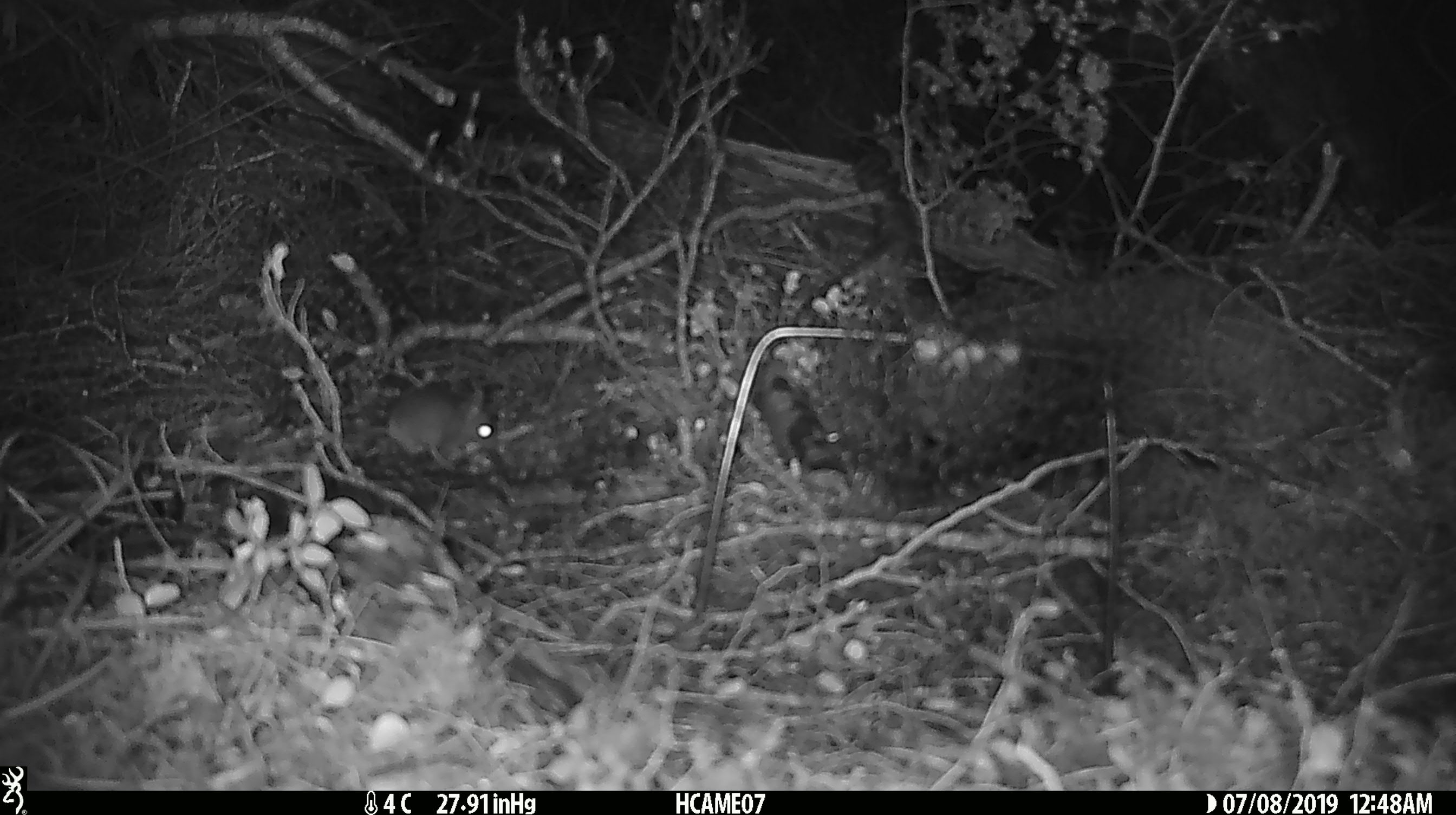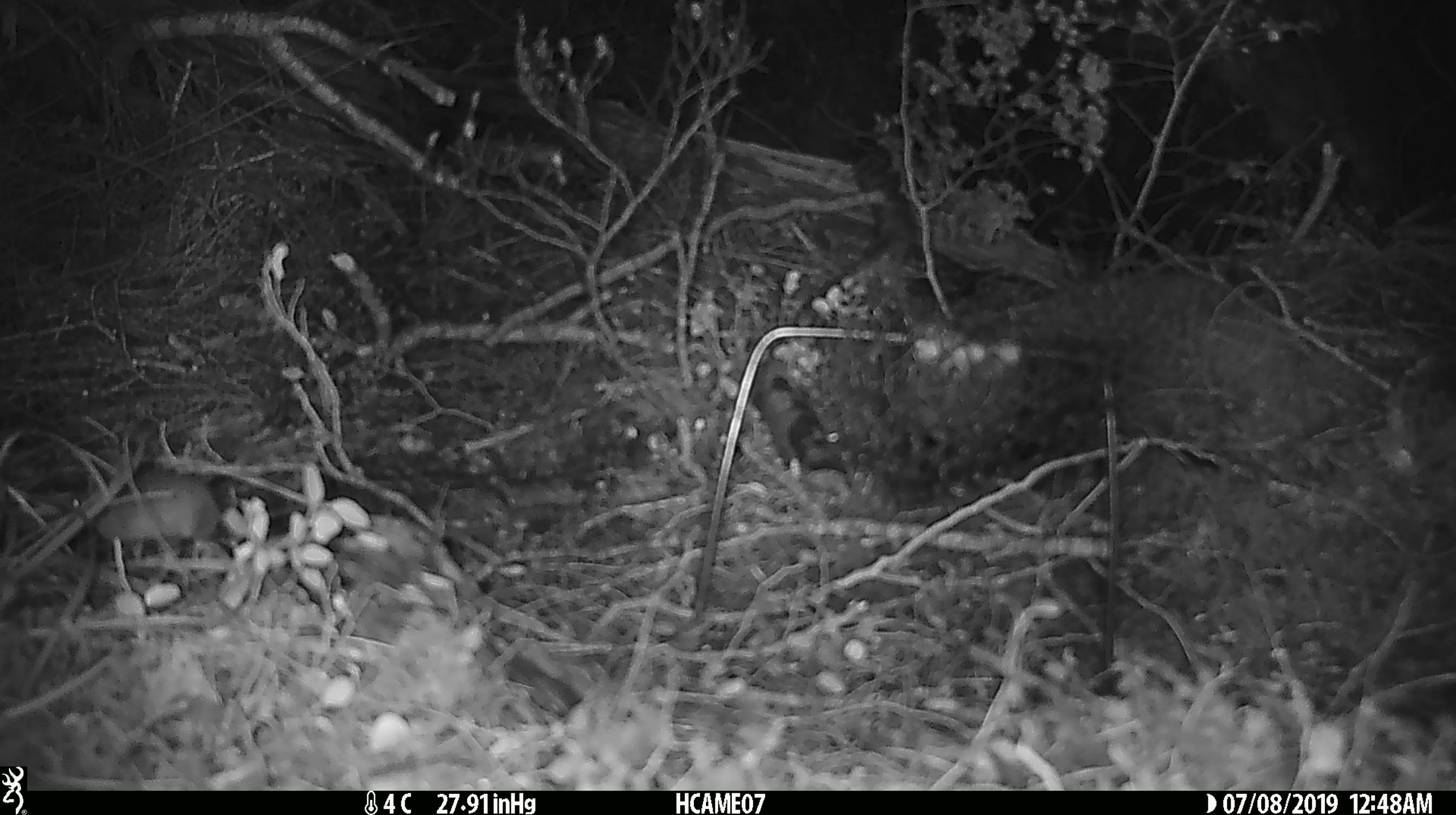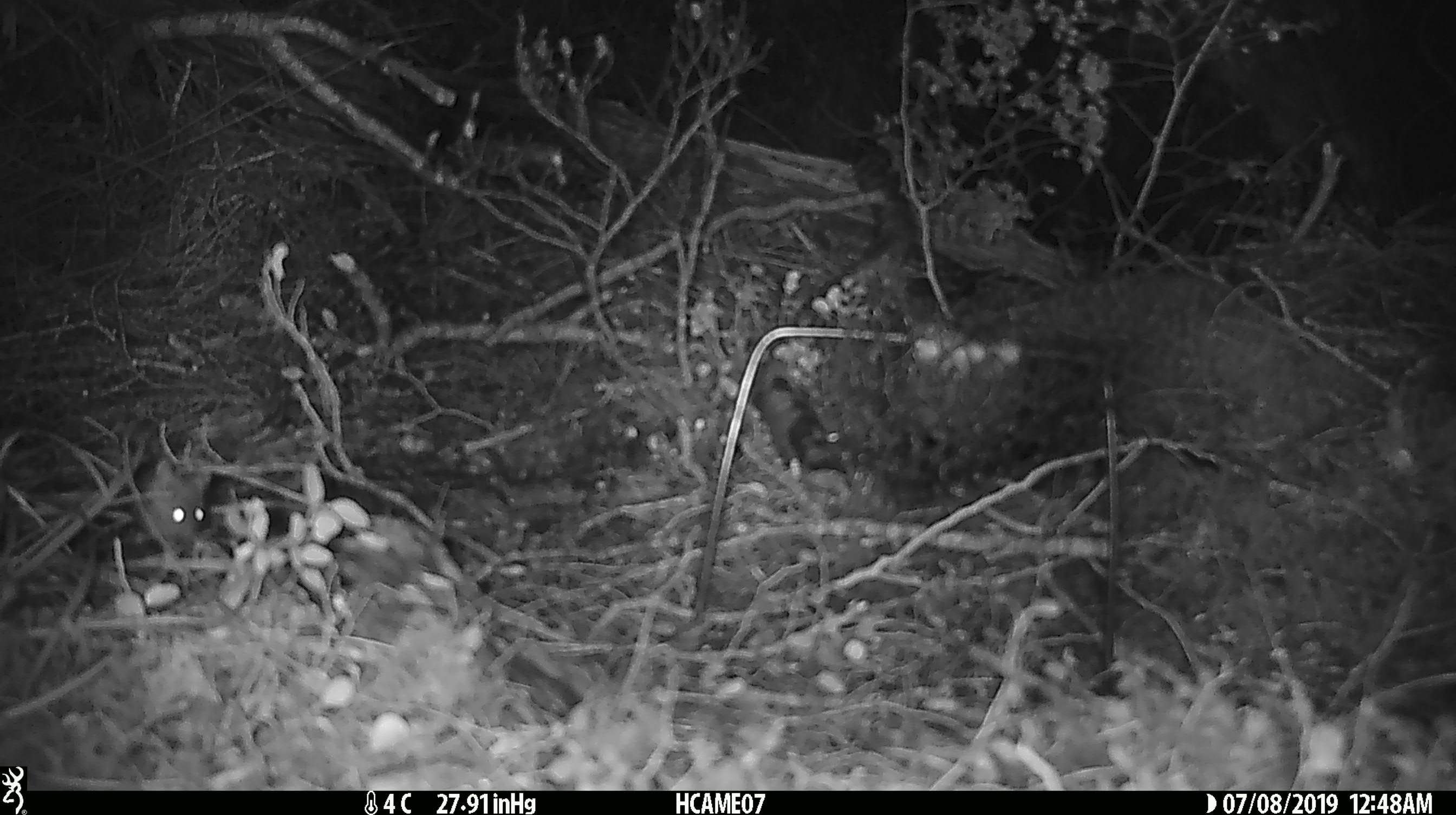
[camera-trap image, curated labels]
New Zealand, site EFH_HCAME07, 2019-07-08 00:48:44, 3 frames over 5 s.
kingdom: Animalia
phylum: Chordata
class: Mammalia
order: Rodentia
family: Muridae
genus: Mus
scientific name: Mus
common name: mouse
Mouse (Mus).